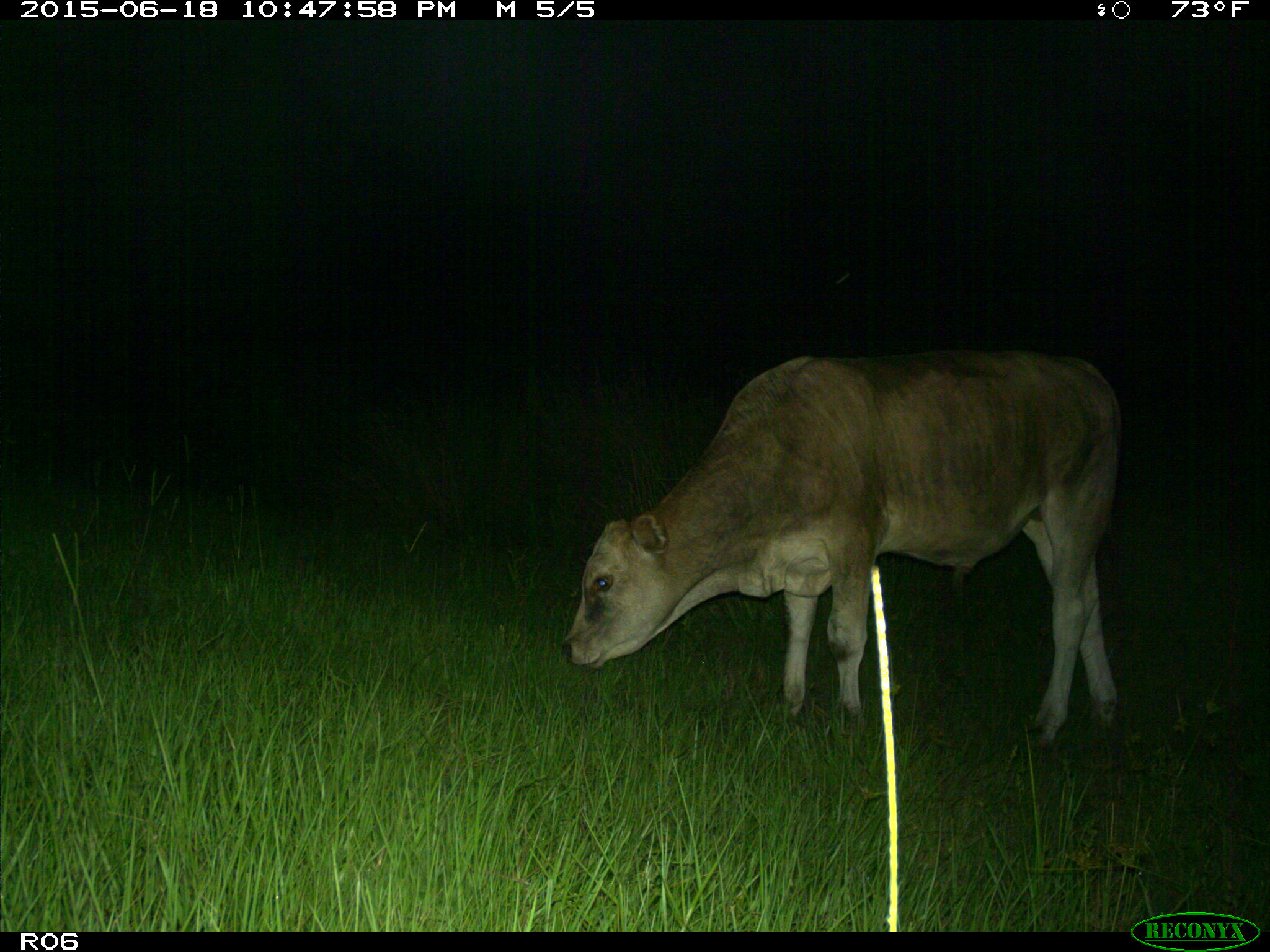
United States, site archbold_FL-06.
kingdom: Animalia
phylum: Chordata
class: Mammalia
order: Artiodactyla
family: Bovidae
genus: Bos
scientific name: Bos taurus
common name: domestic cow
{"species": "Bos taurus (domestic cow)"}